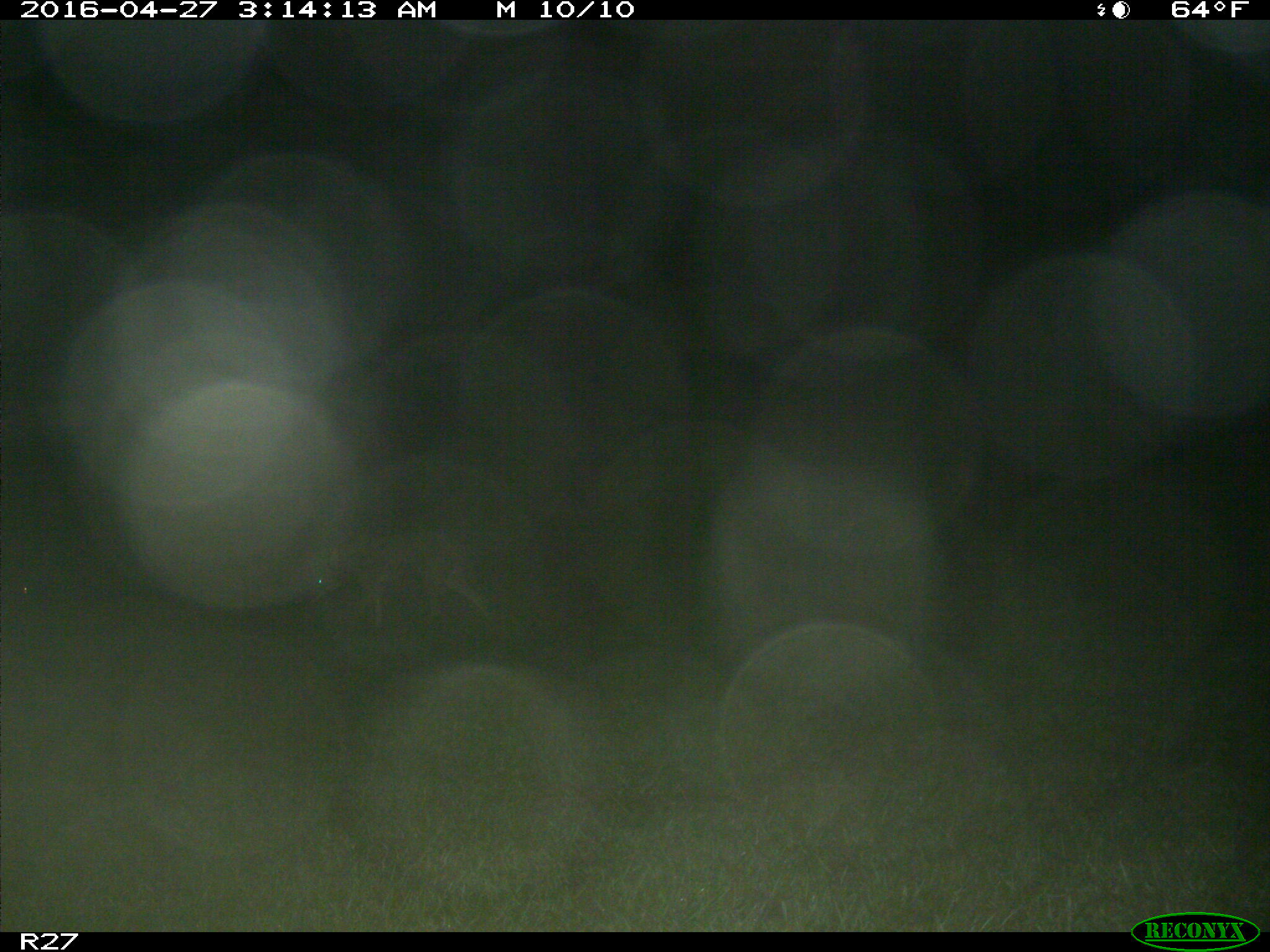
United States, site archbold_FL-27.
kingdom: Animalia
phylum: Chordata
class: Mammalia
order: Carnivora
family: Canidae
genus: Canis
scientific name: Canis latrans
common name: coyote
Canis latrans (coyote).